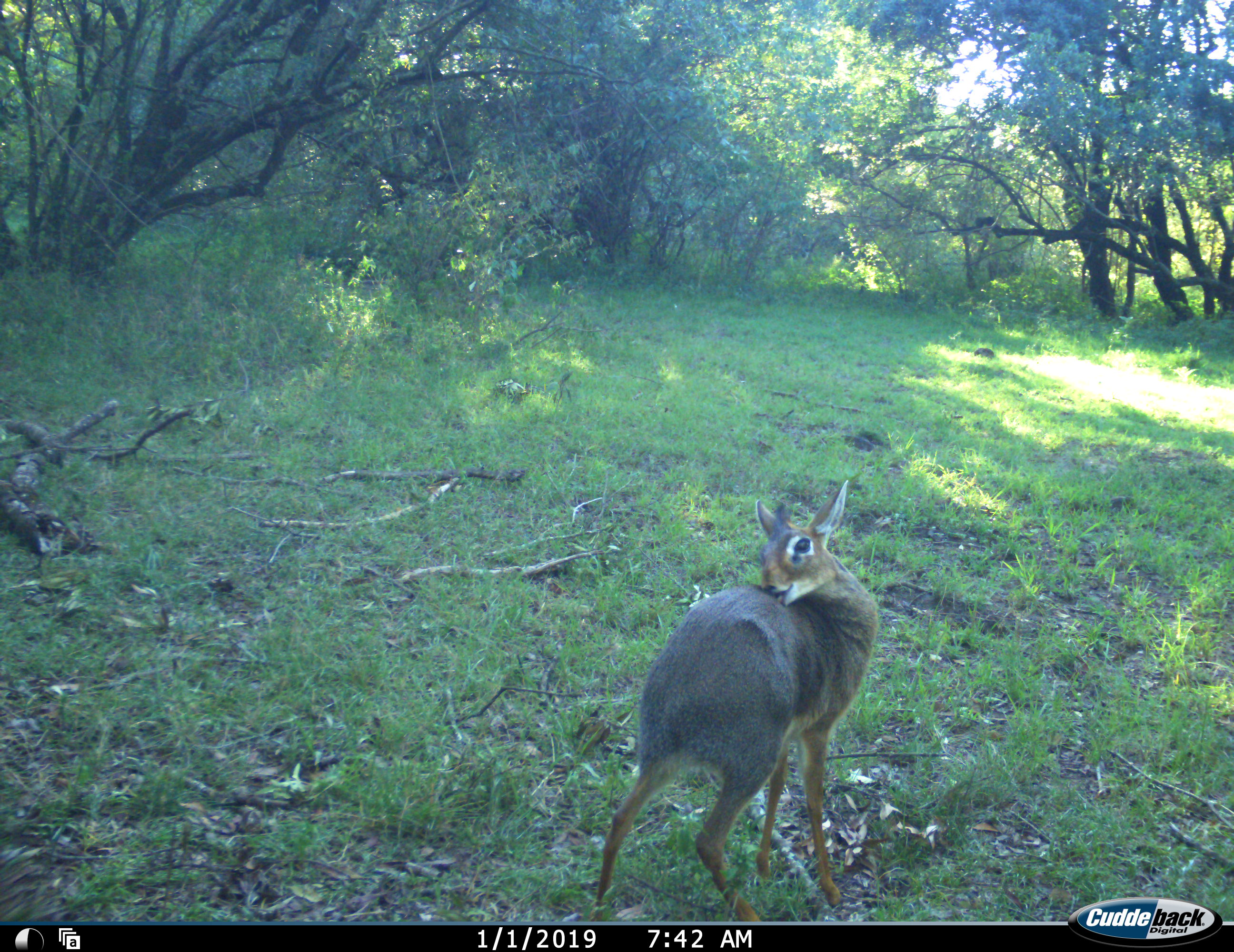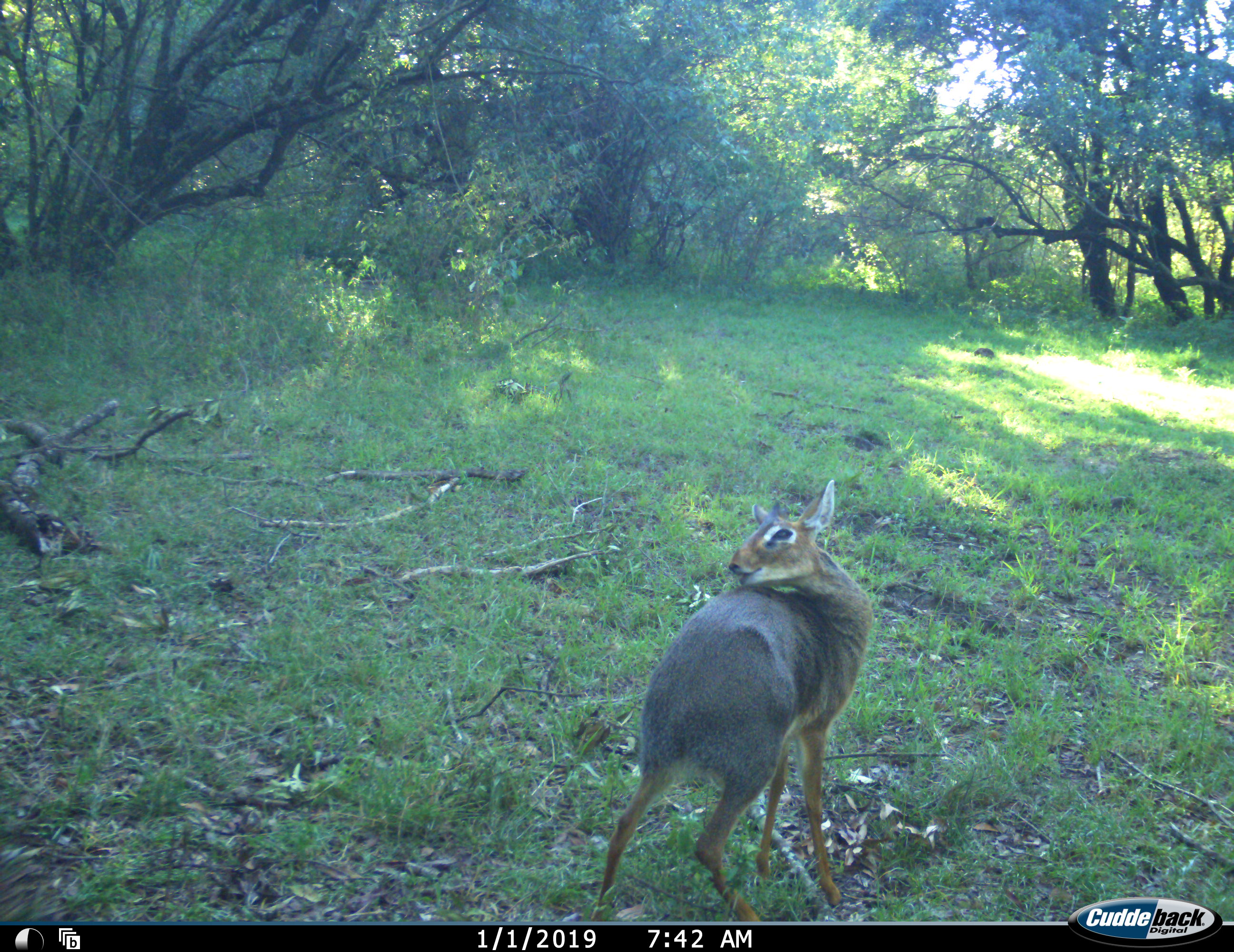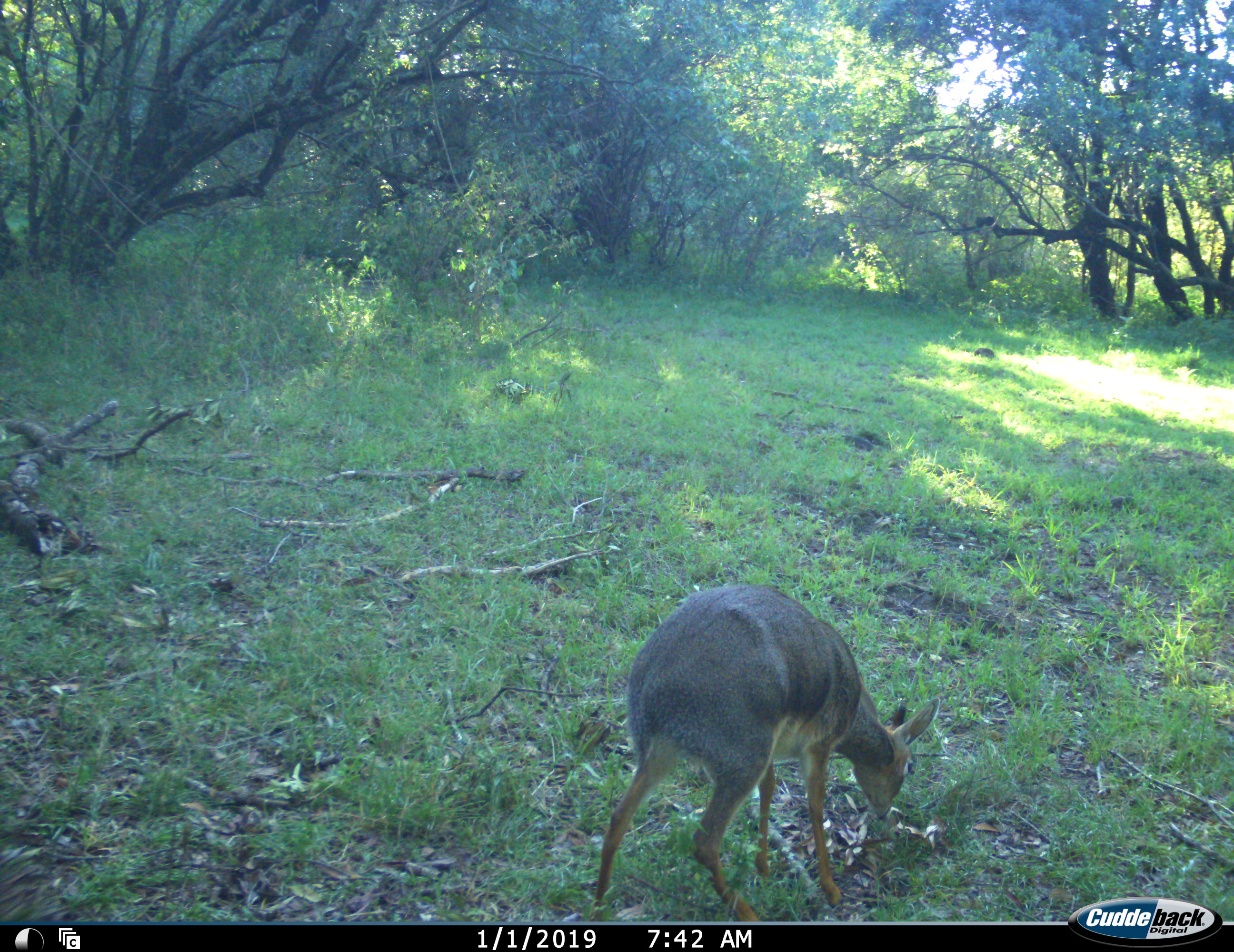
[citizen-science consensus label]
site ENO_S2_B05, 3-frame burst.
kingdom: Animalia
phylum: Chordata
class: Mammalia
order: Artiodactyla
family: Bovidae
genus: Madoqua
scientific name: Madoqua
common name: dik-dik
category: dikdik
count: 1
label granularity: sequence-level